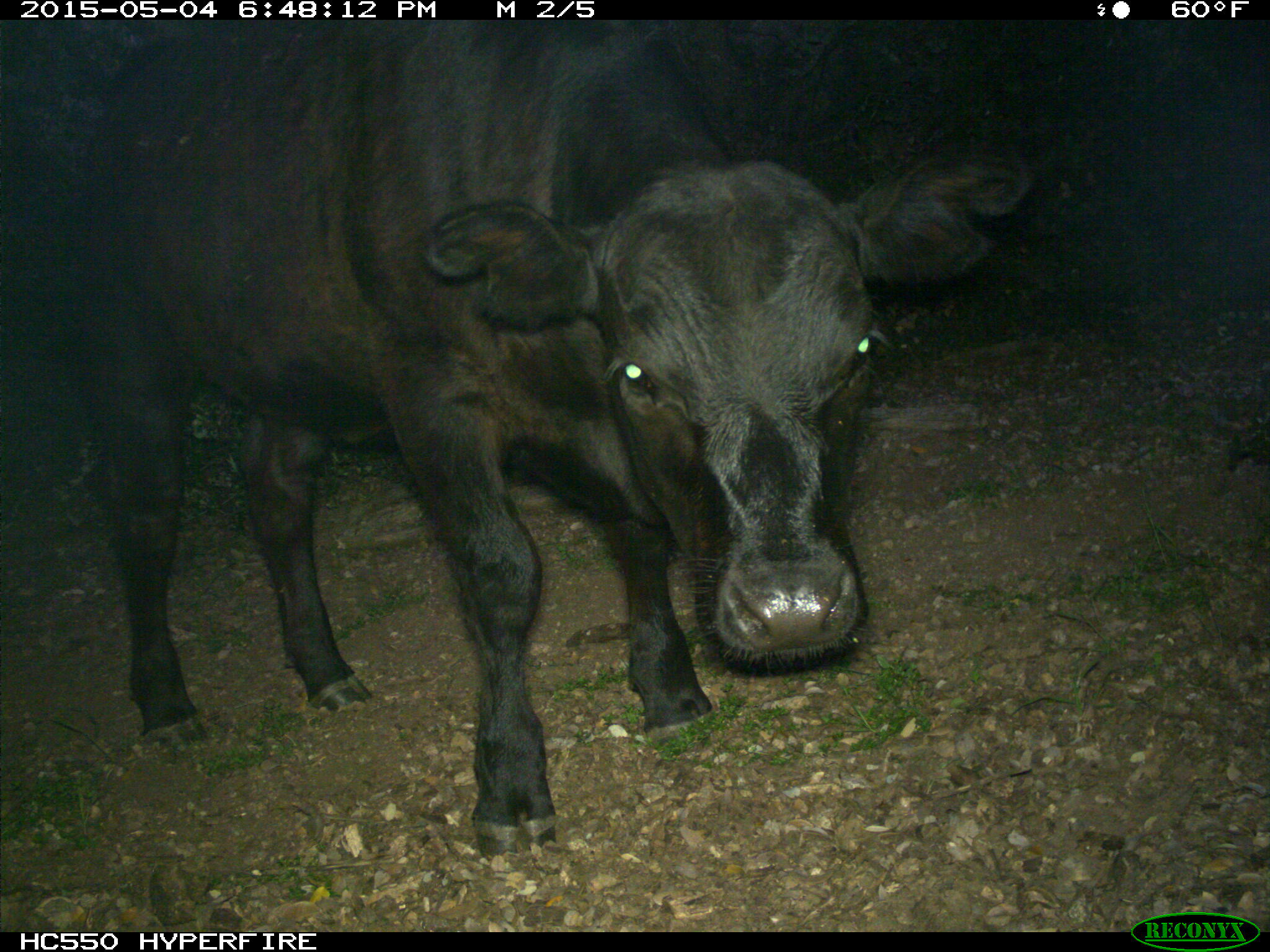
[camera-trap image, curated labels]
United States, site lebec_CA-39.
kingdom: Animalia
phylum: Chordata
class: Mammalia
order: Artiodactyla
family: Bovidae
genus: Bos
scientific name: Bos taurus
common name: domestic cow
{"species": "Bos taurus (domestic cow)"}